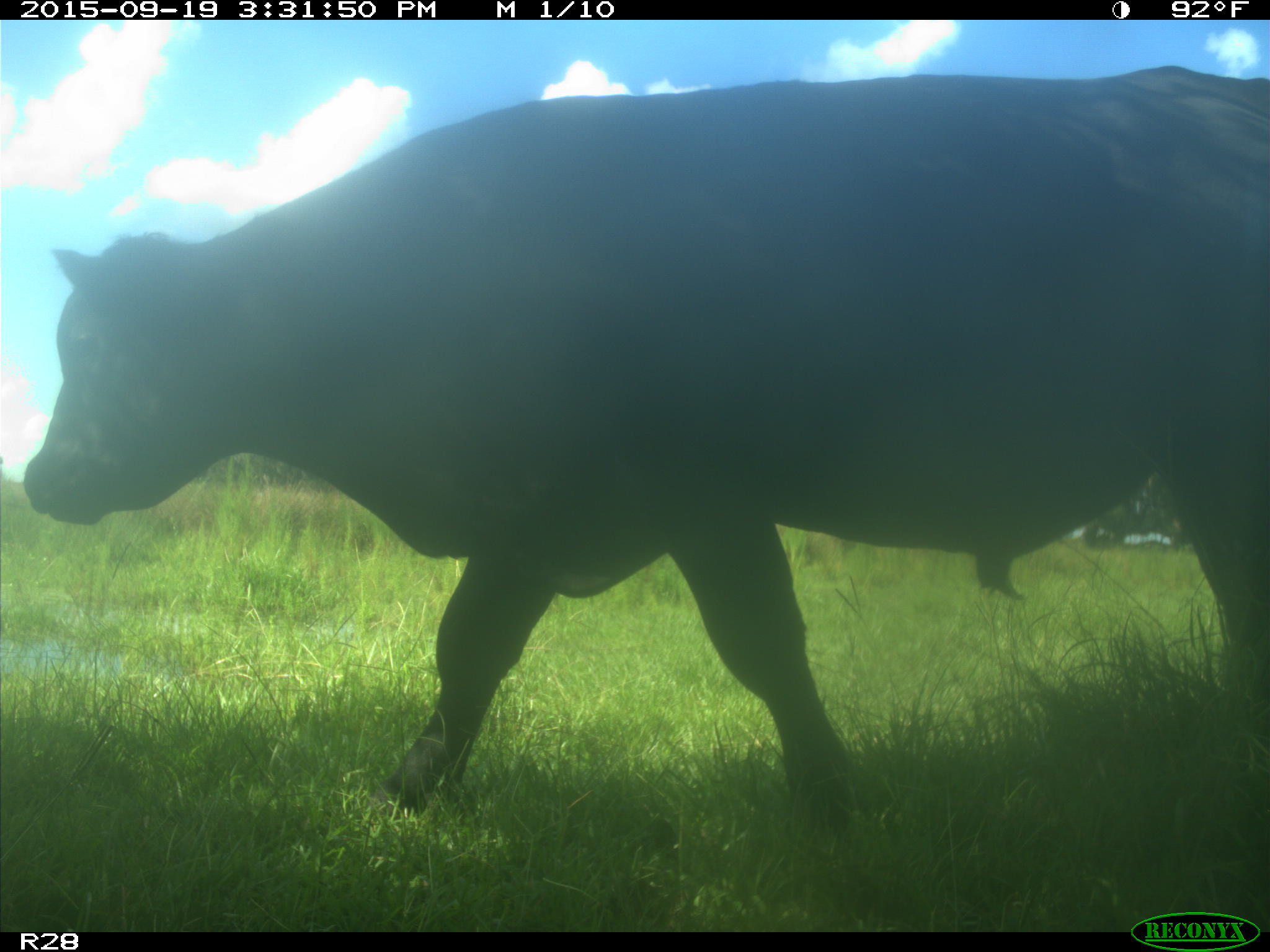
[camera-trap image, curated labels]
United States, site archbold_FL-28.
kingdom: Animalia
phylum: Chordata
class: Mammalia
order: Artiodactyla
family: Bovidae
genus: Bos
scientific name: Bos taurus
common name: domestic cow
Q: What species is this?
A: Bos taurus (domestic cow).